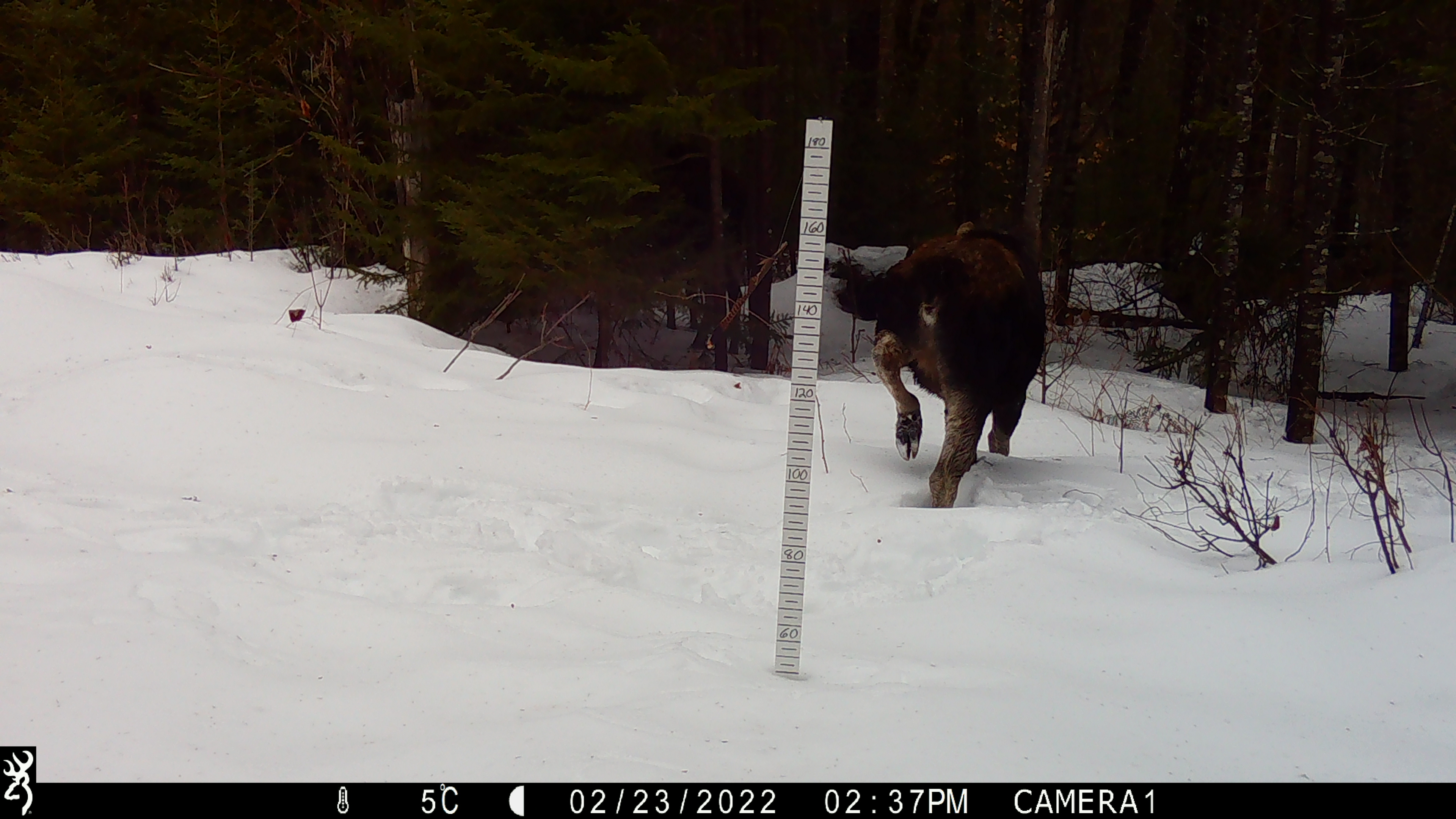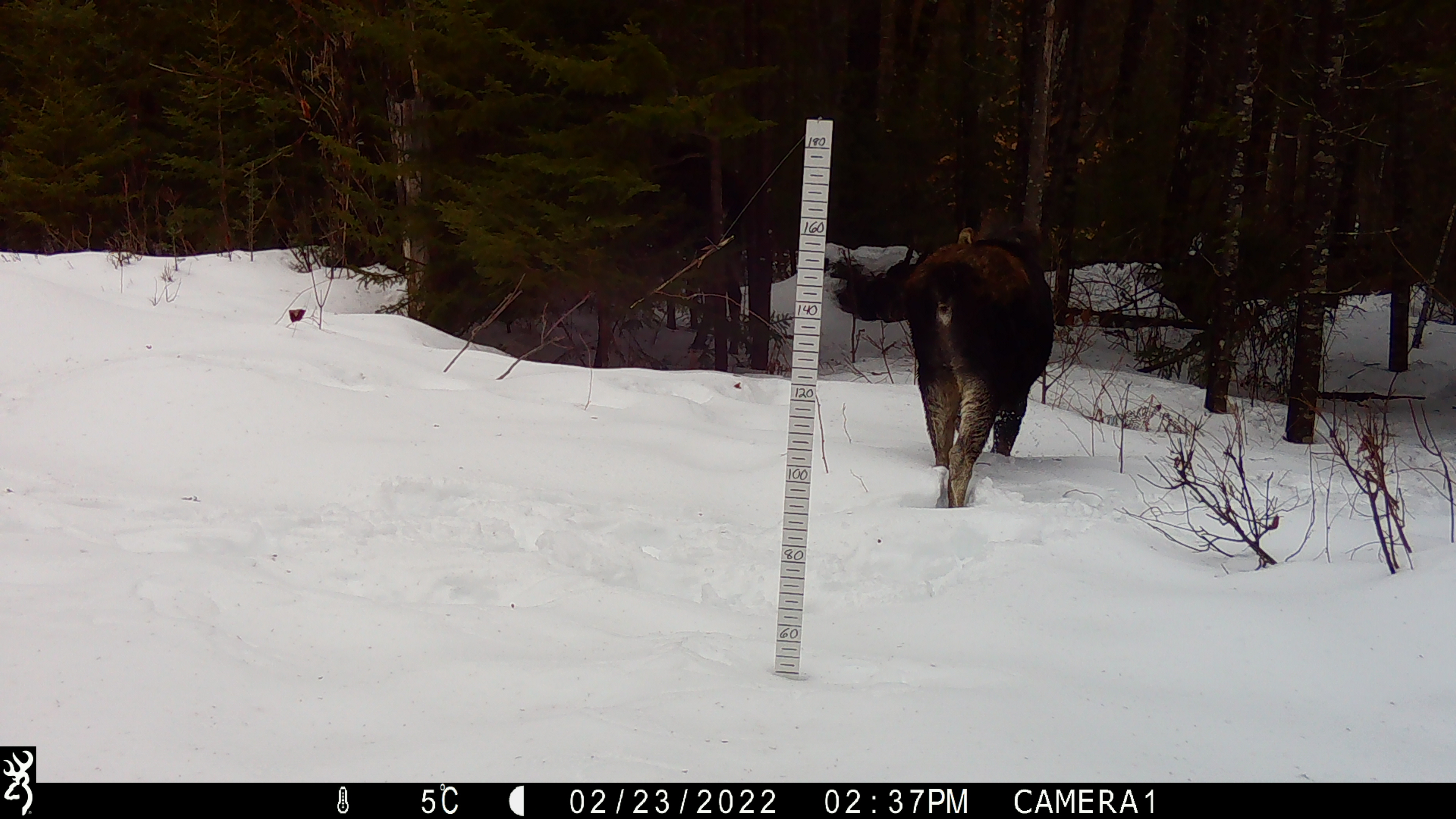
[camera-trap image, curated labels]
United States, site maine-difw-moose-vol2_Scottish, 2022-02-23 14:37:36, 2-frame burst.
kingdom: Animalia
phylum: Chordata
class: Mammalia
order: Artiodactyla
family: Cervidae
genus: Alces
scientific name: Alces alces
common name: moose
Moose (Alces alces).